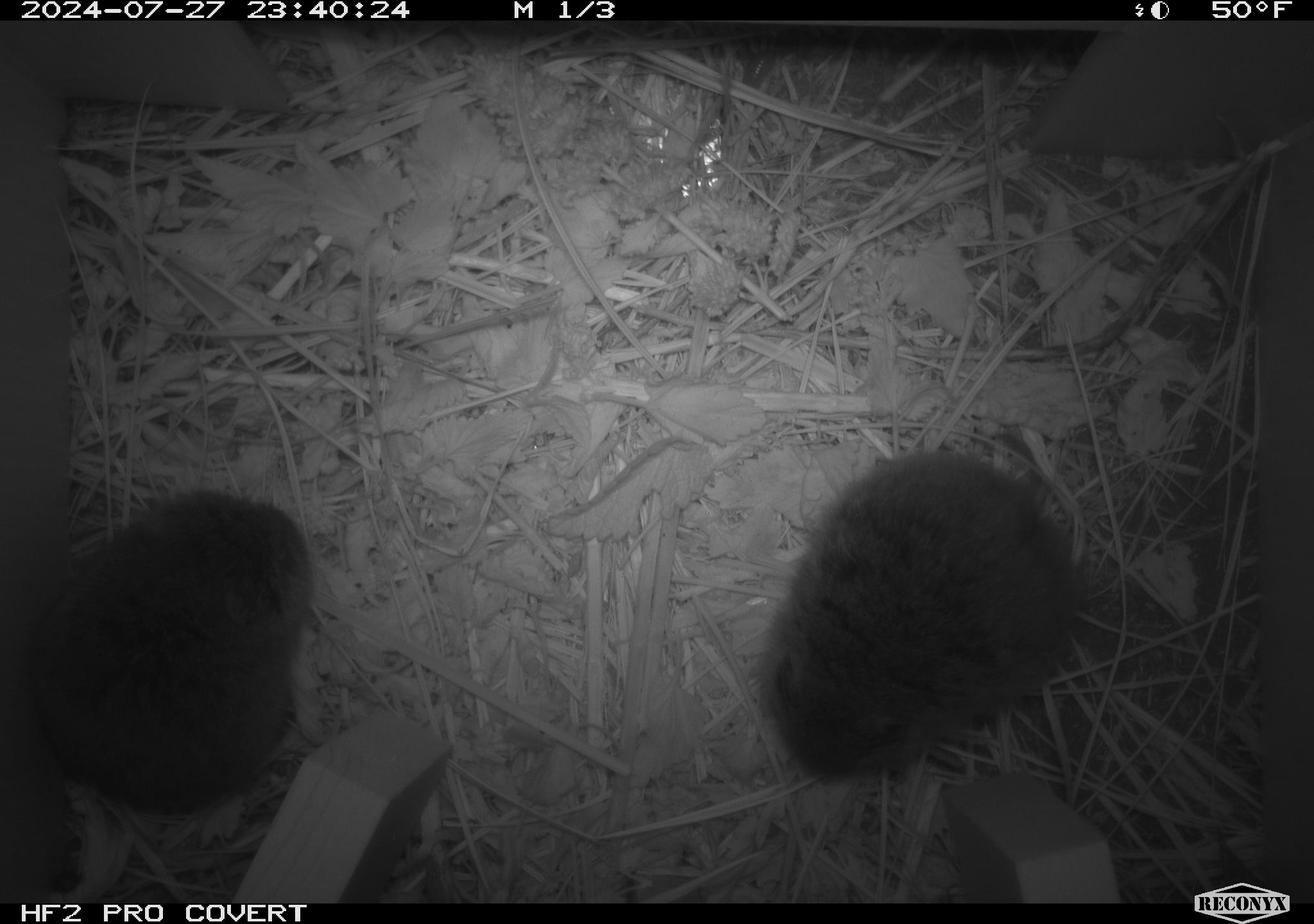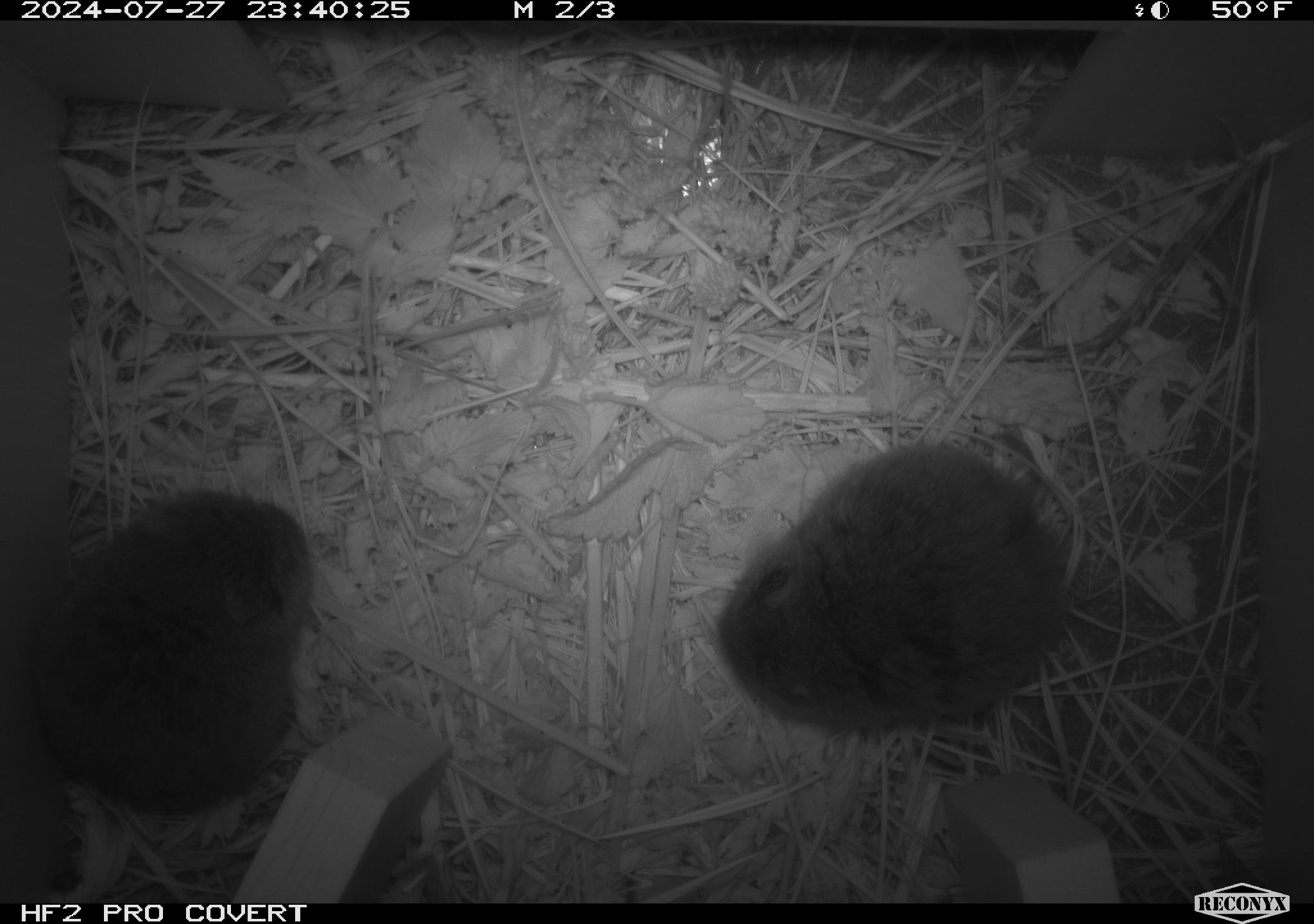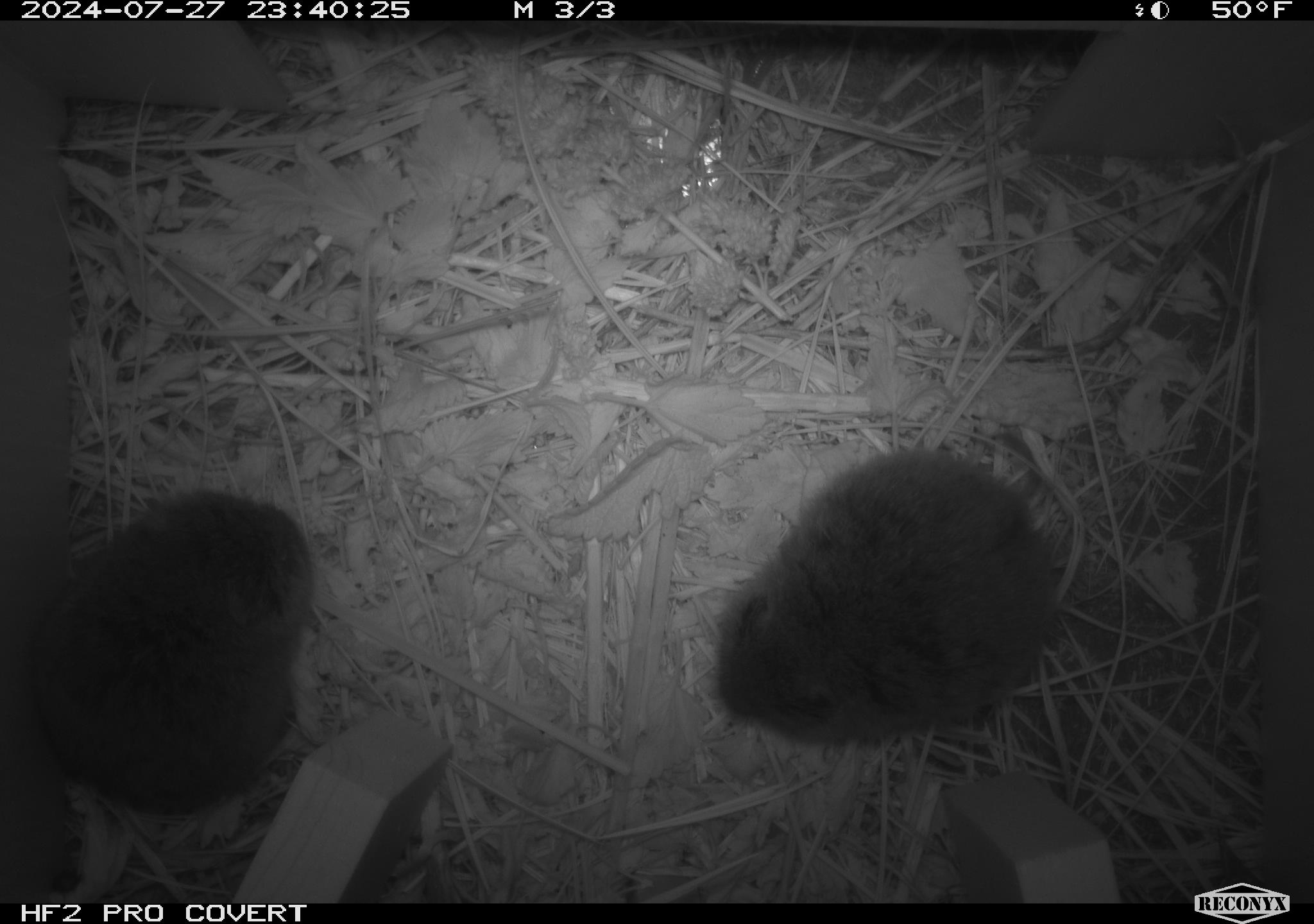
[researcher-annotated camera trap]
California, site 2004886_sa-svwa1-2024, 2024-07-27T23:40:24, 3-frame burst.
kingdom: Animalia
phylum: Chordata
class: Mammalia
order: Rodentia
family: Cricetidae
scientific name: Arvicolinae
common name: voles, lemmings, and muskrats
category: arvicolinae subfamily